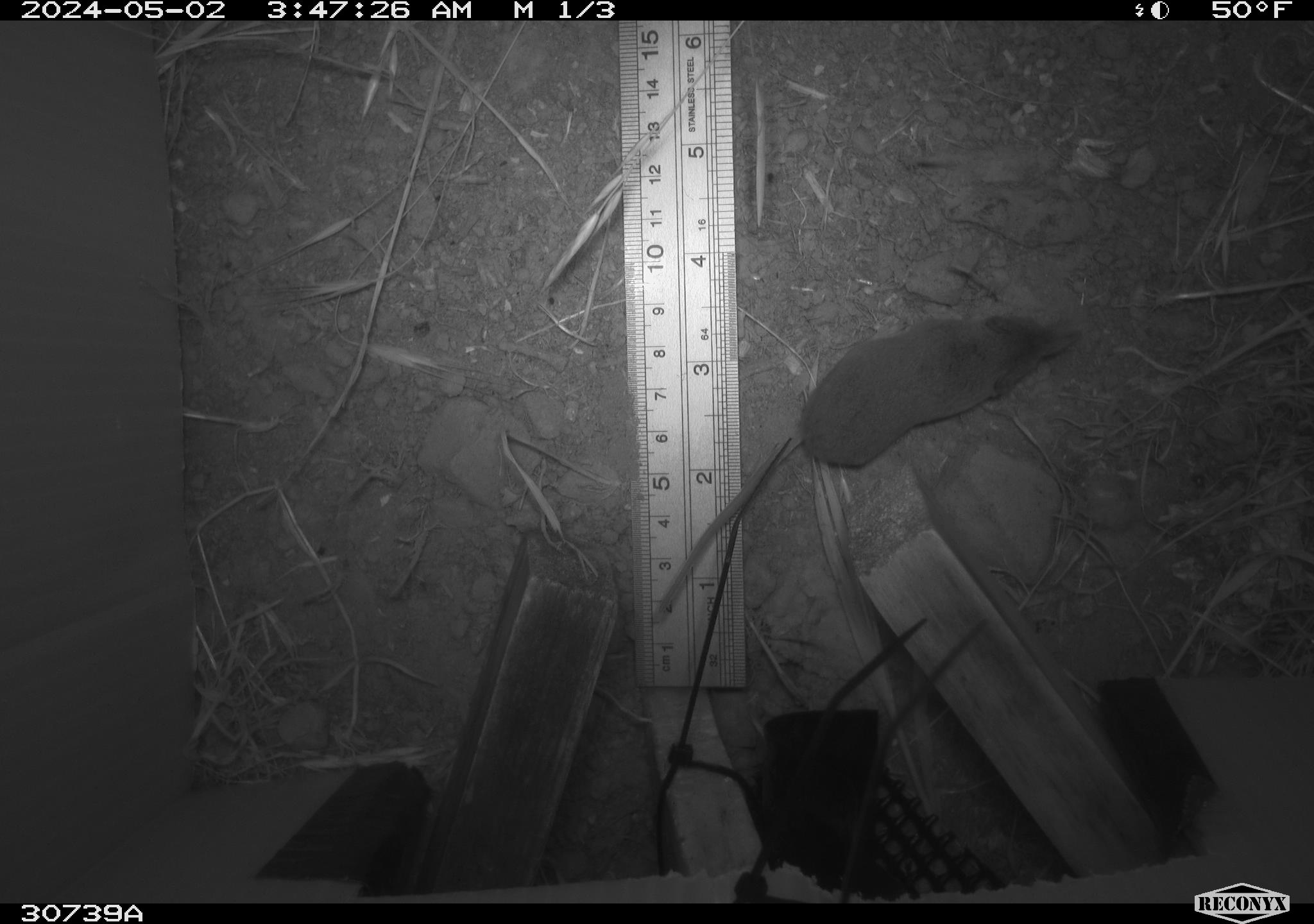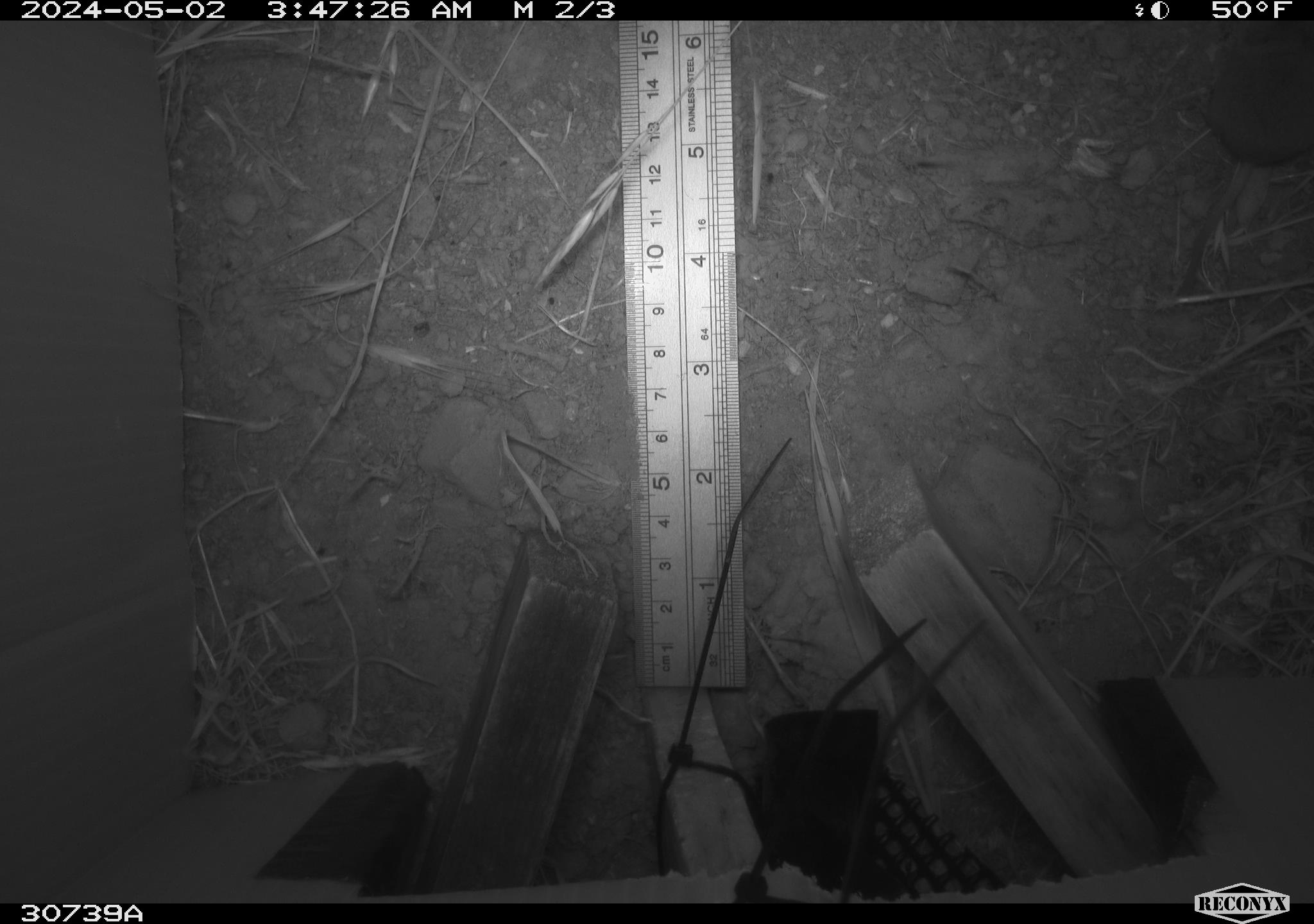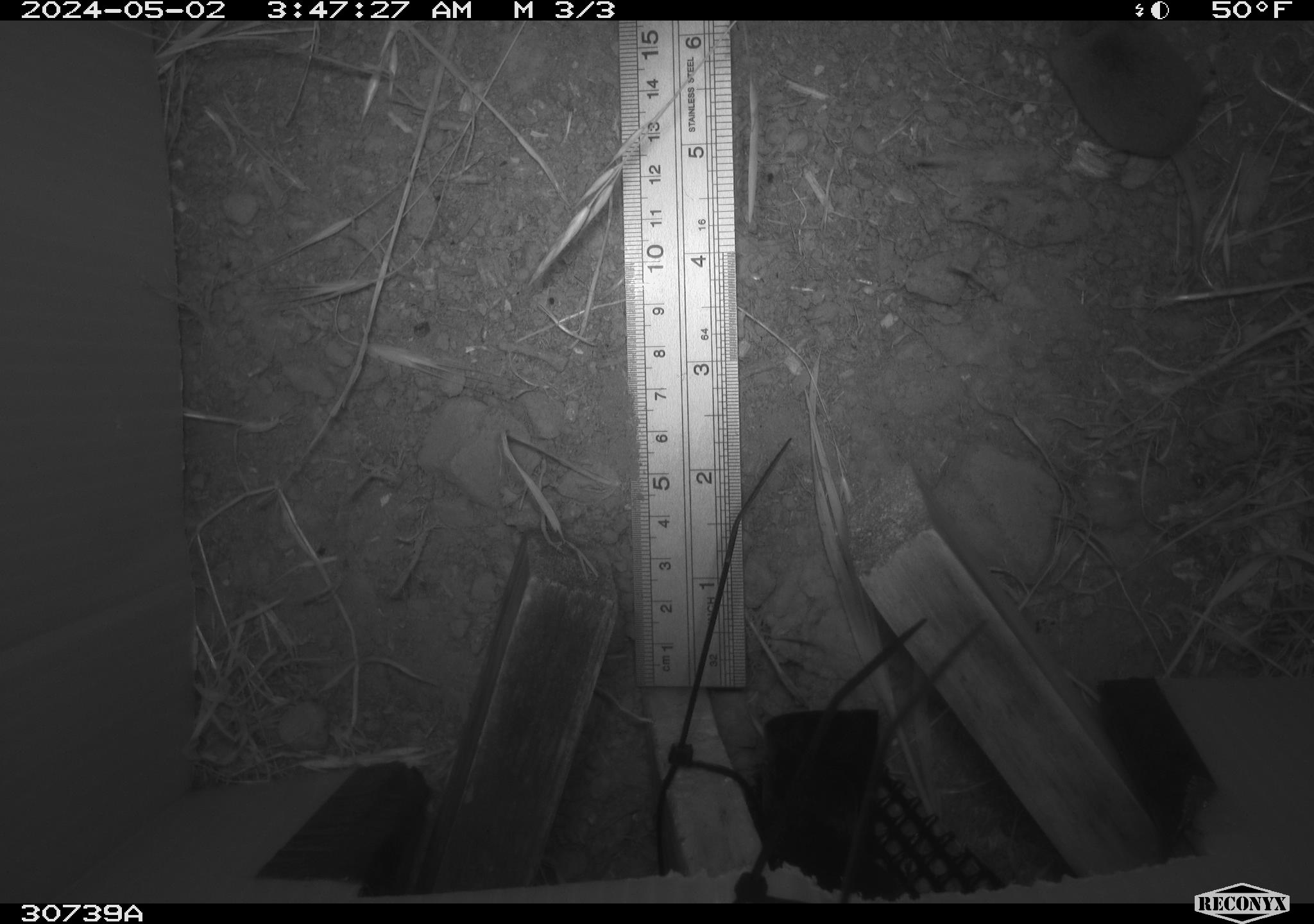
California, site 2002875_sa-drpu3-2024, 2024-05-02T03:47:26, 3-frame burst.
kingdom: Animalia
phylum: Chordata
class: Mammalia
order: Rodentia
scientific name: Rodentia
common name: rodent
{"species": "rodent (Rodentia)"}